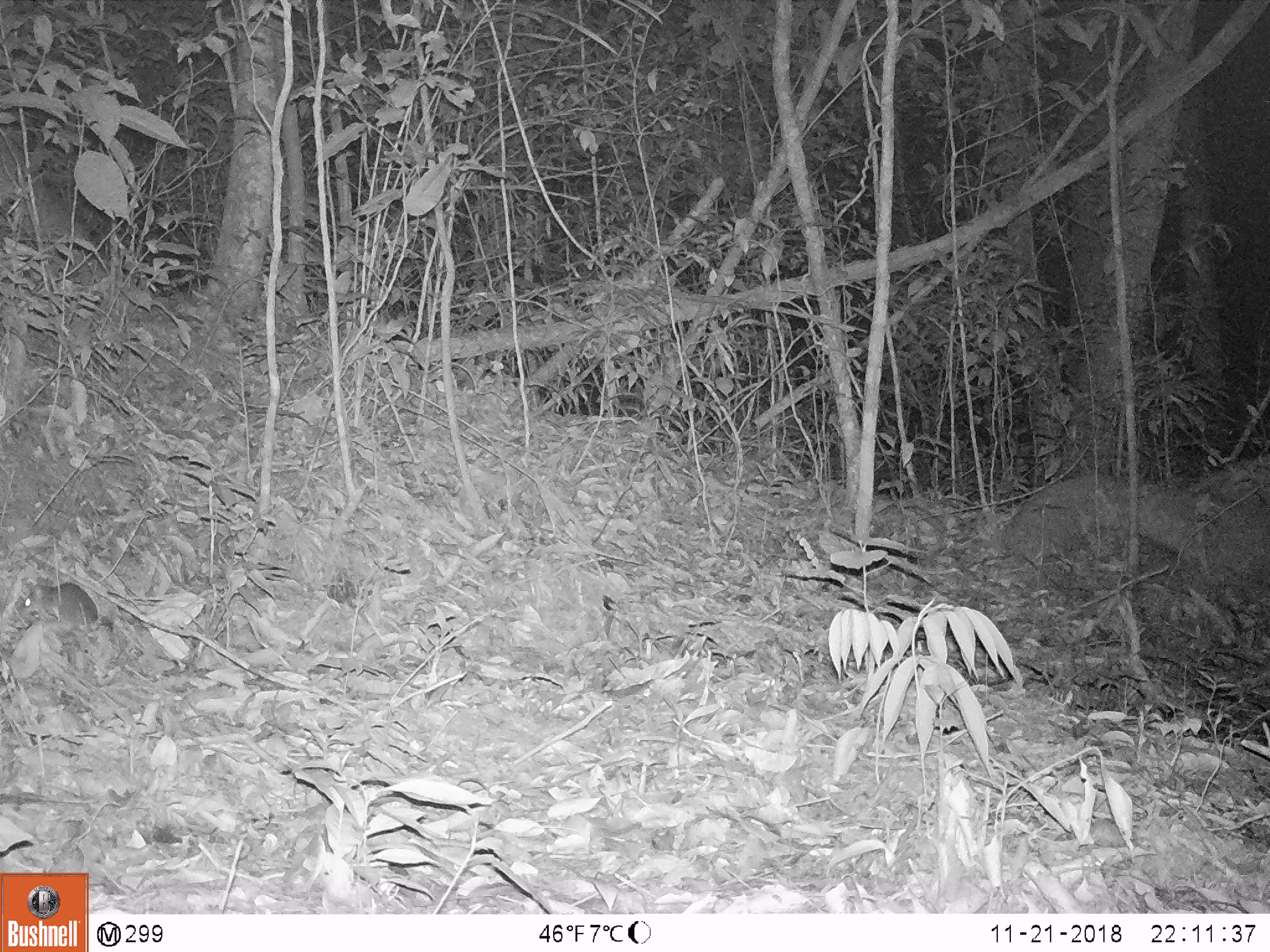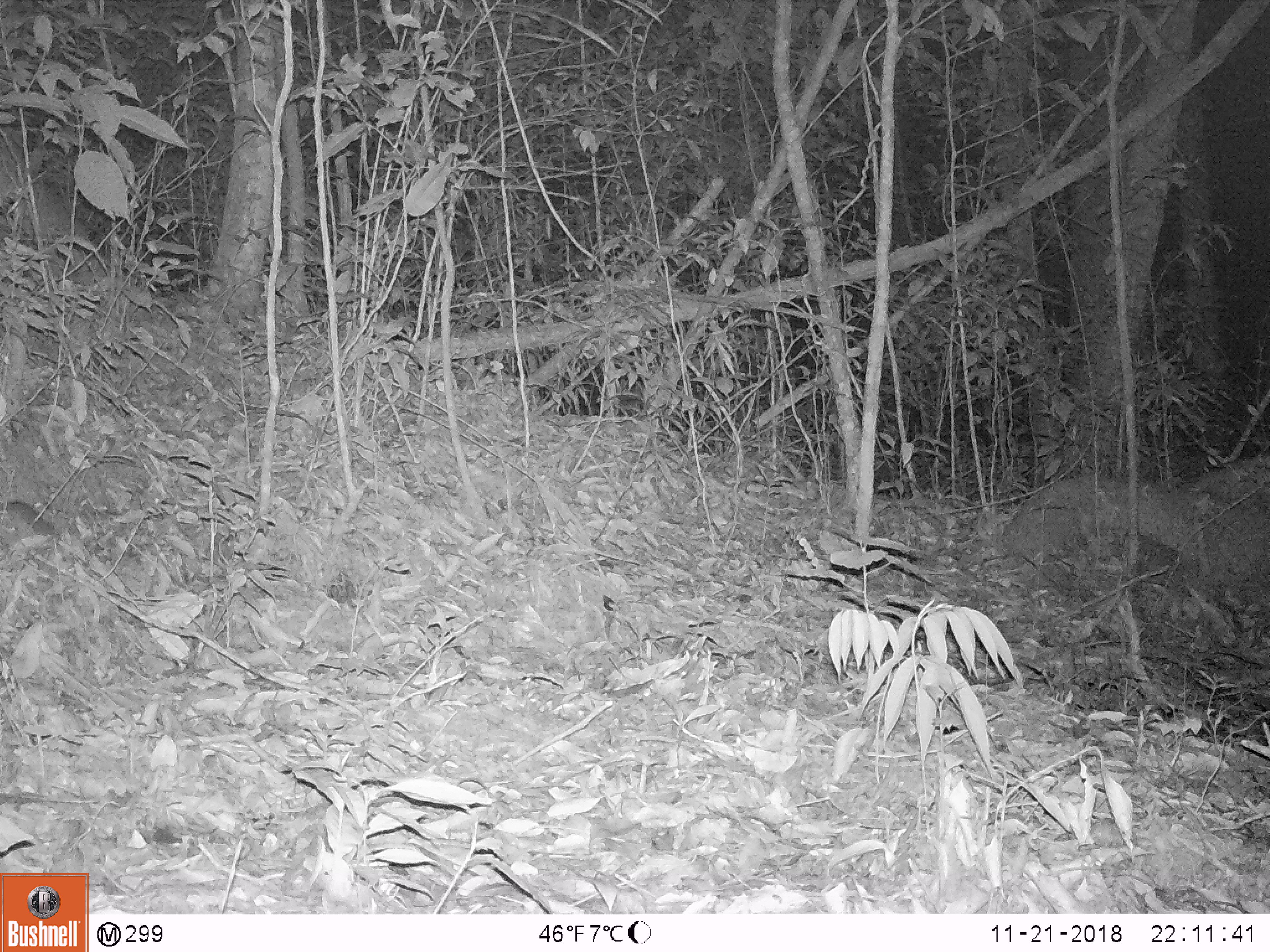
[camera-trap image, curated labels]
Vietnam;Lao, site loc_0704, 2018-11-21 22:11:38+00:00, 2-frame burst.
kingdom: Animalia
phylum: Chordata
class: Mammalia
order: Rodentia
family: Muridae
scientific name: Muridae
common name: old-world mice and rats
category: unidentified murid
Unidentified murid (old-world mice and rats) (Muridae). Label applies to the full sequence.